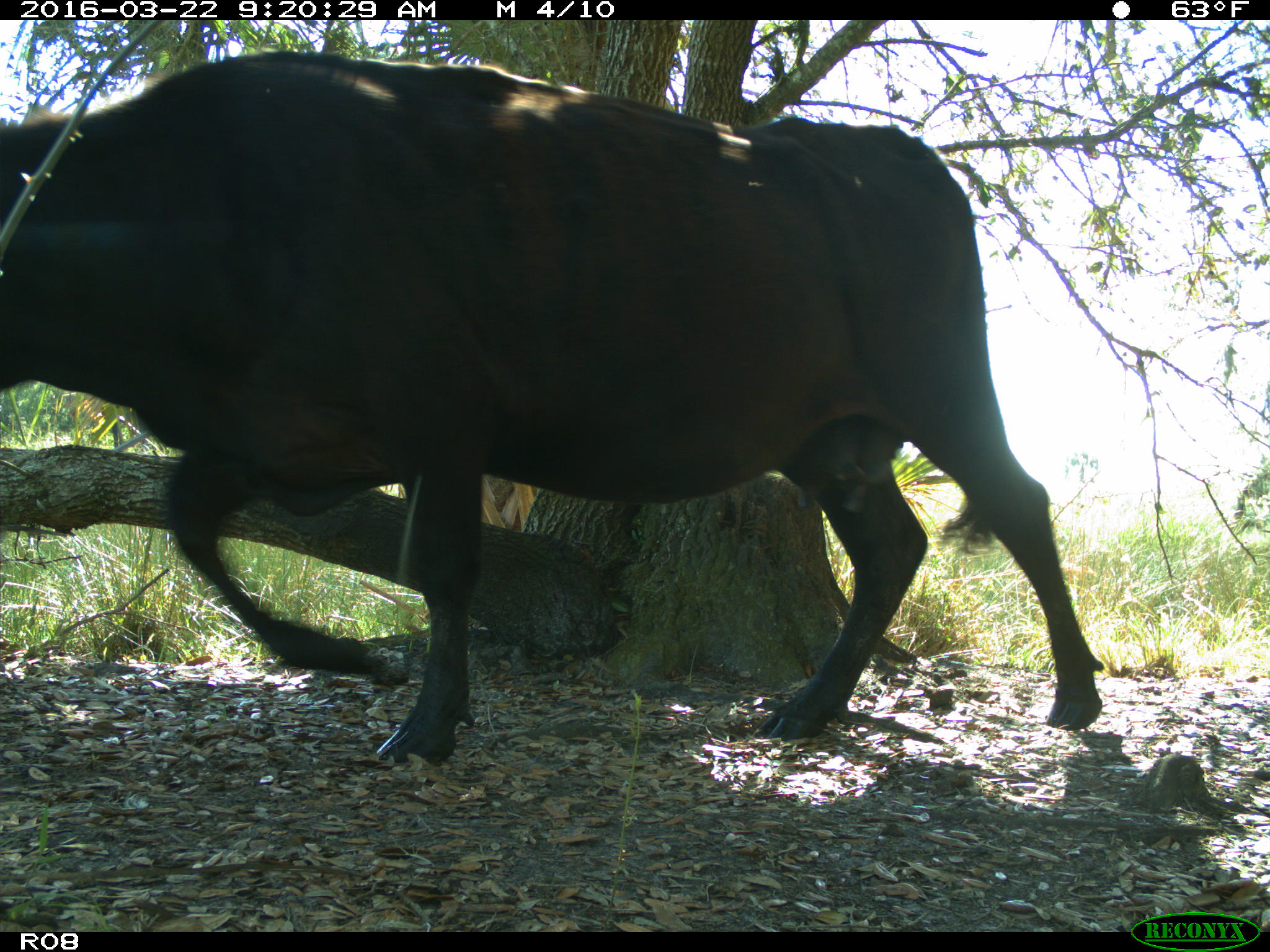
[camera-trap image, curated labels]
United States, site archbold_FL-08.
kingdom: Animalia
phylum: Chordata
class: Mammalia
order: Artiodactyla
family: Bovidae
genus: Bos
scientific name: Bos taurus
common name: domestic cow